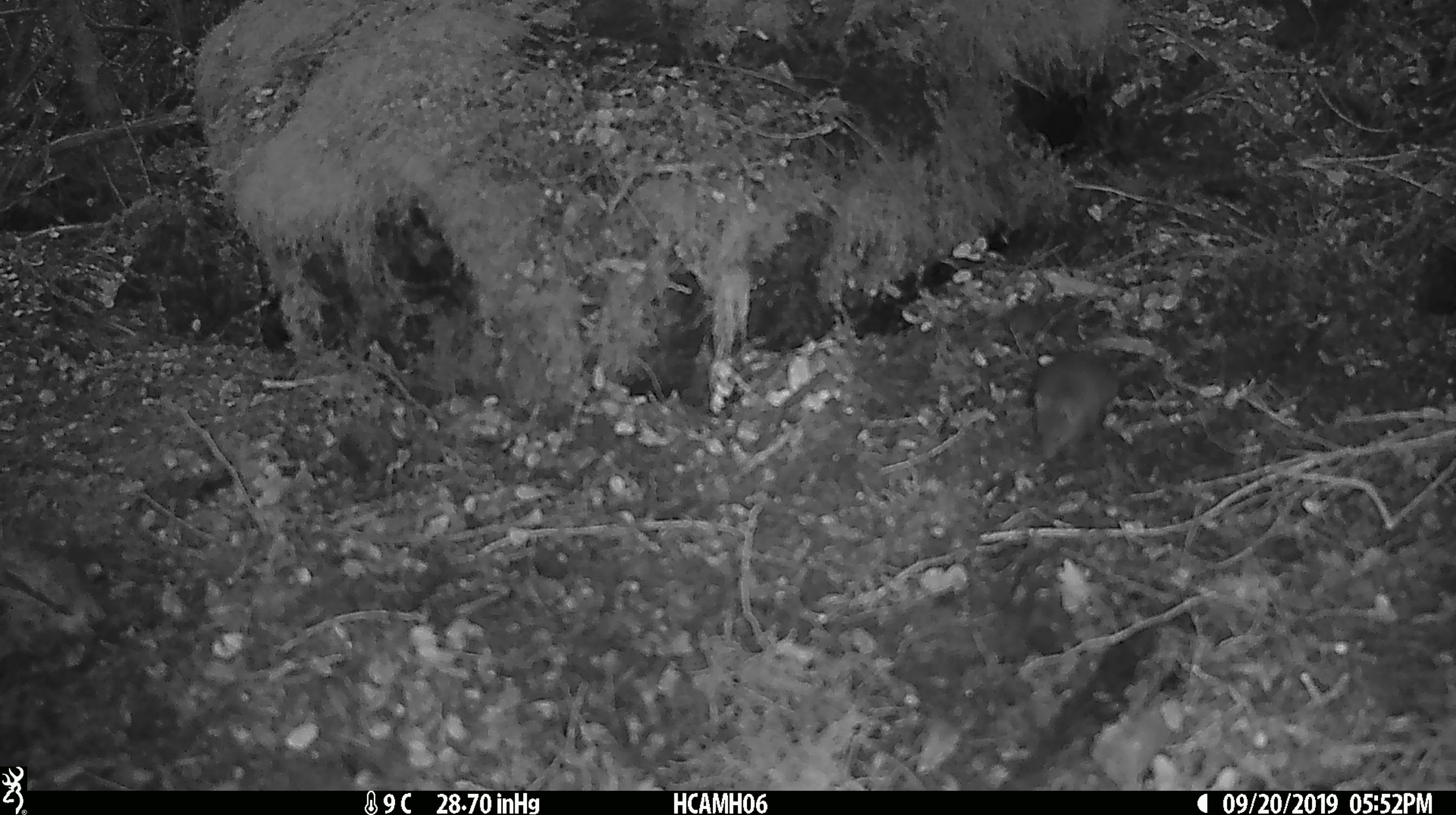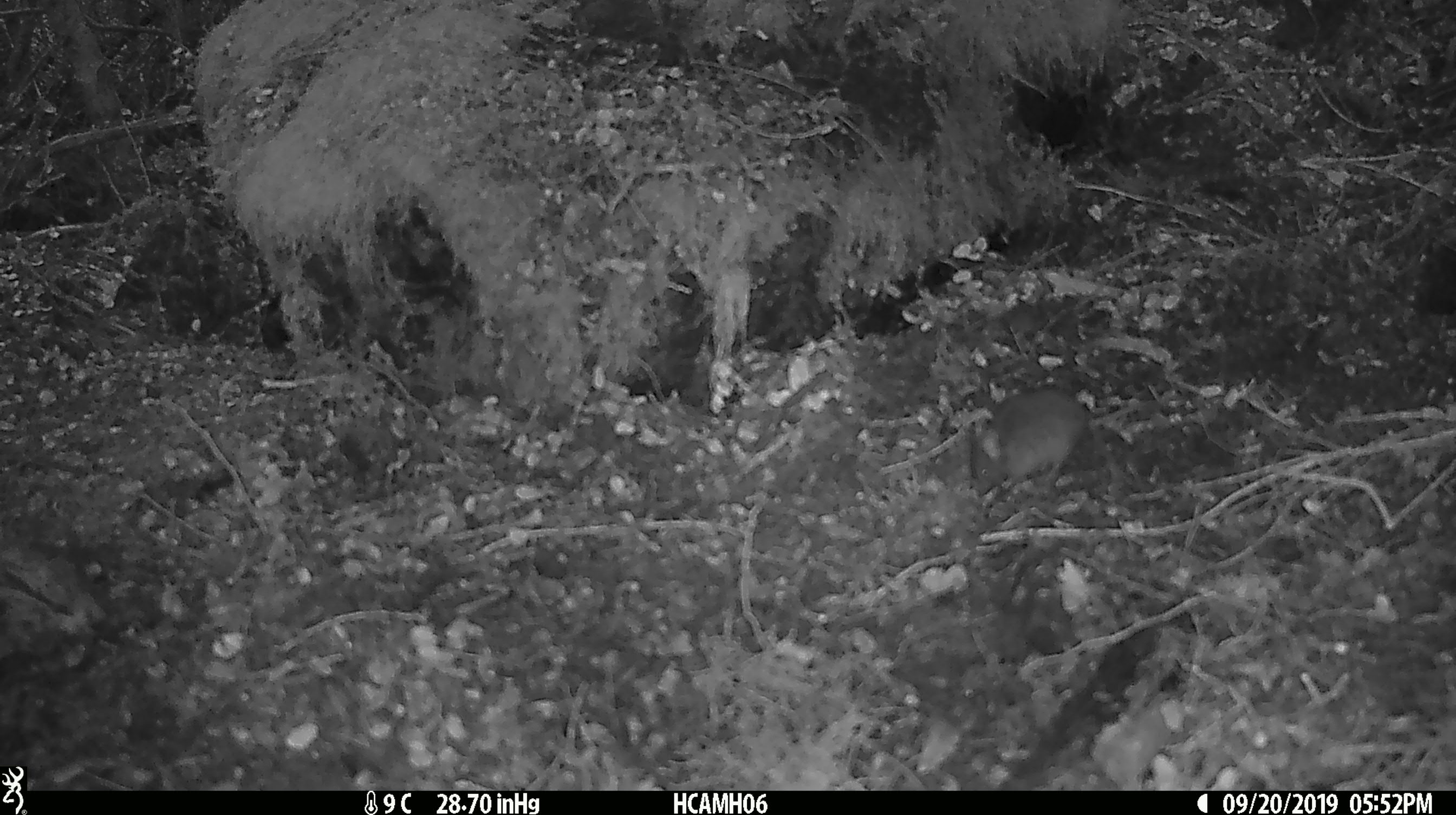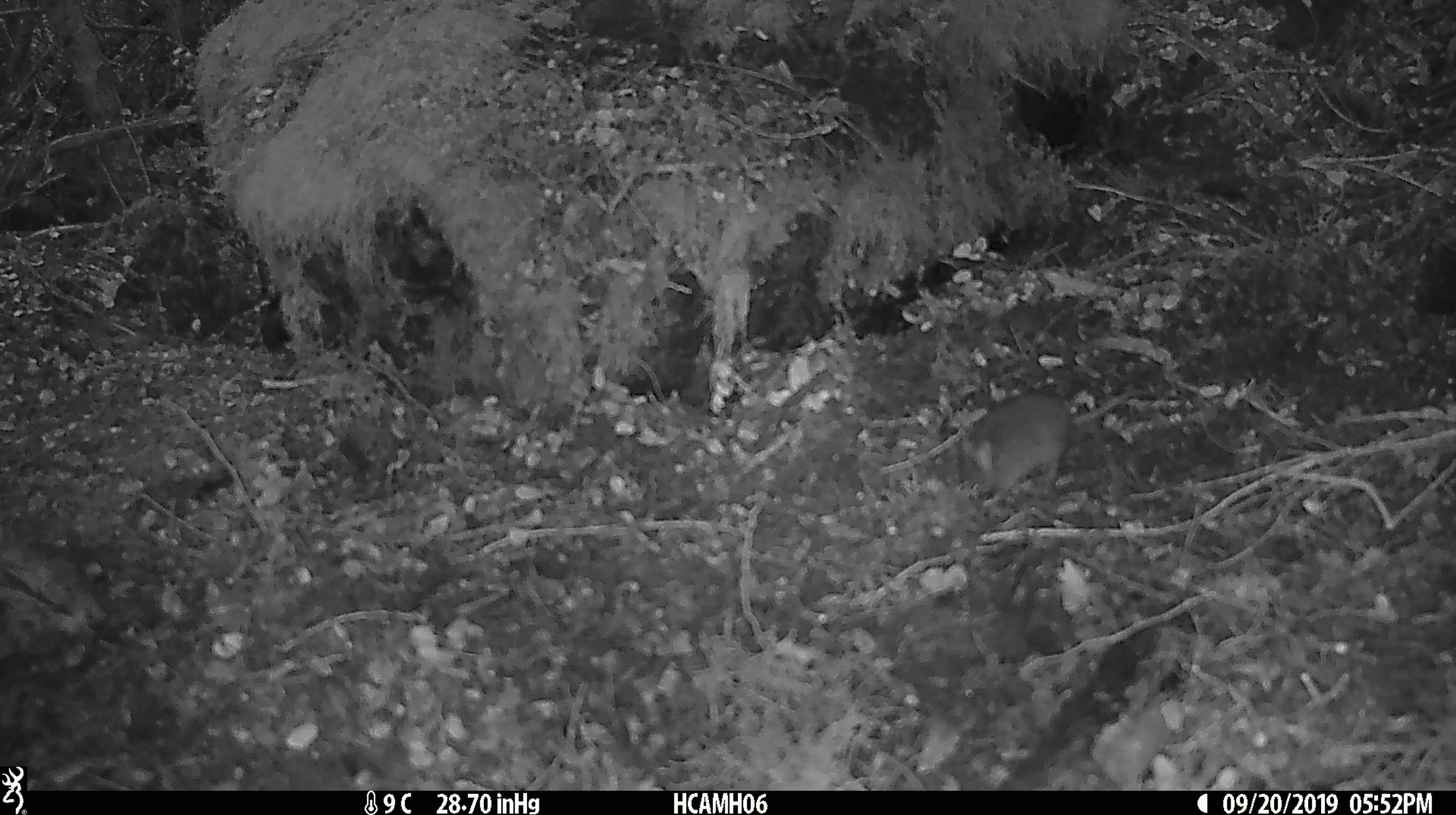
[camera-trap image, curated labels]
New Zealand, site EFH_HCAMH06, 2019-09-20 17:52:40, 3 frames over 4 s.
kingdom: Animalia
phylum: Chordata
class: Mammalia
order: Rodentia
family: Muridae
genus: Mus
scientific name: Mus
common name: mouse